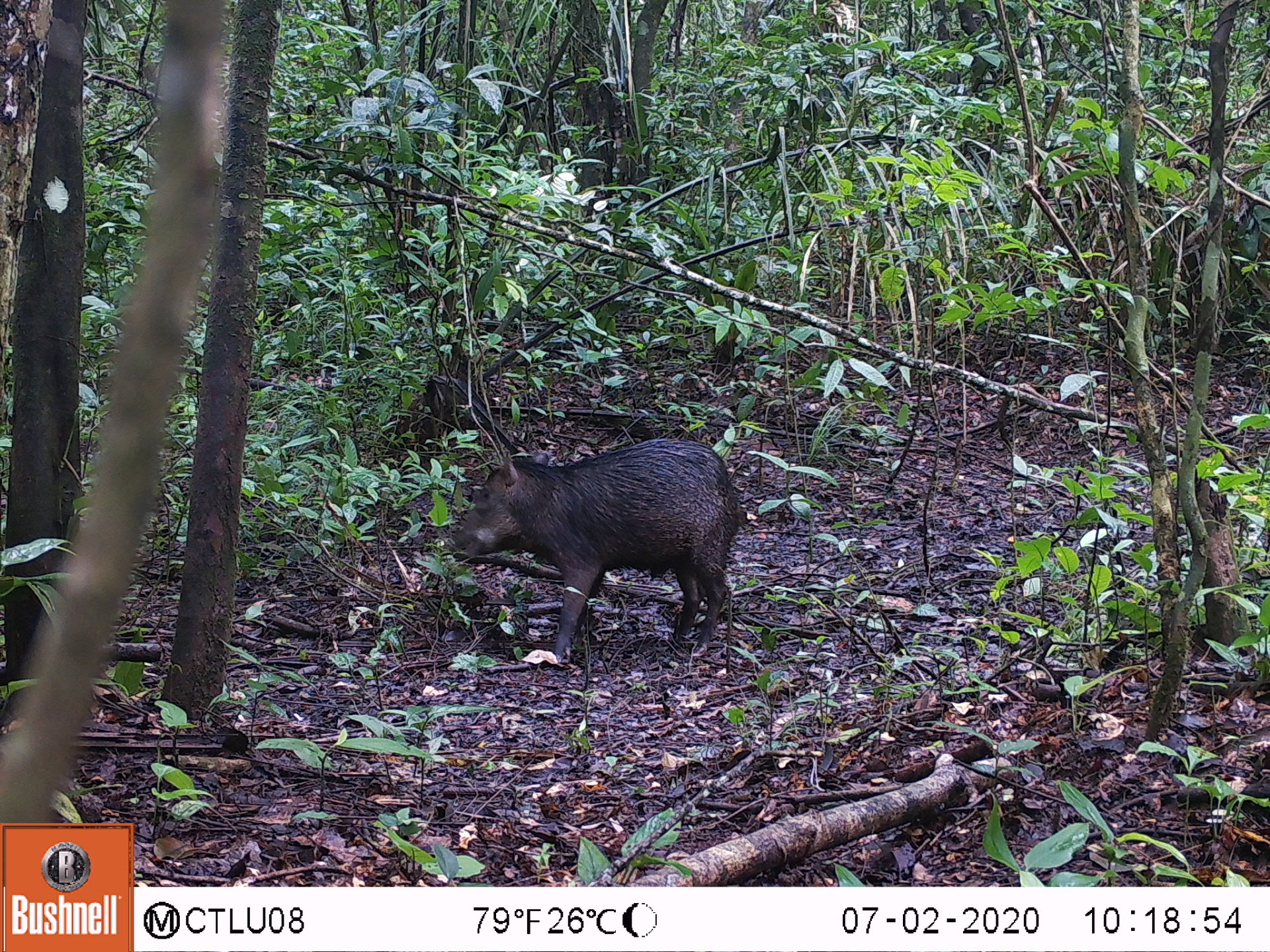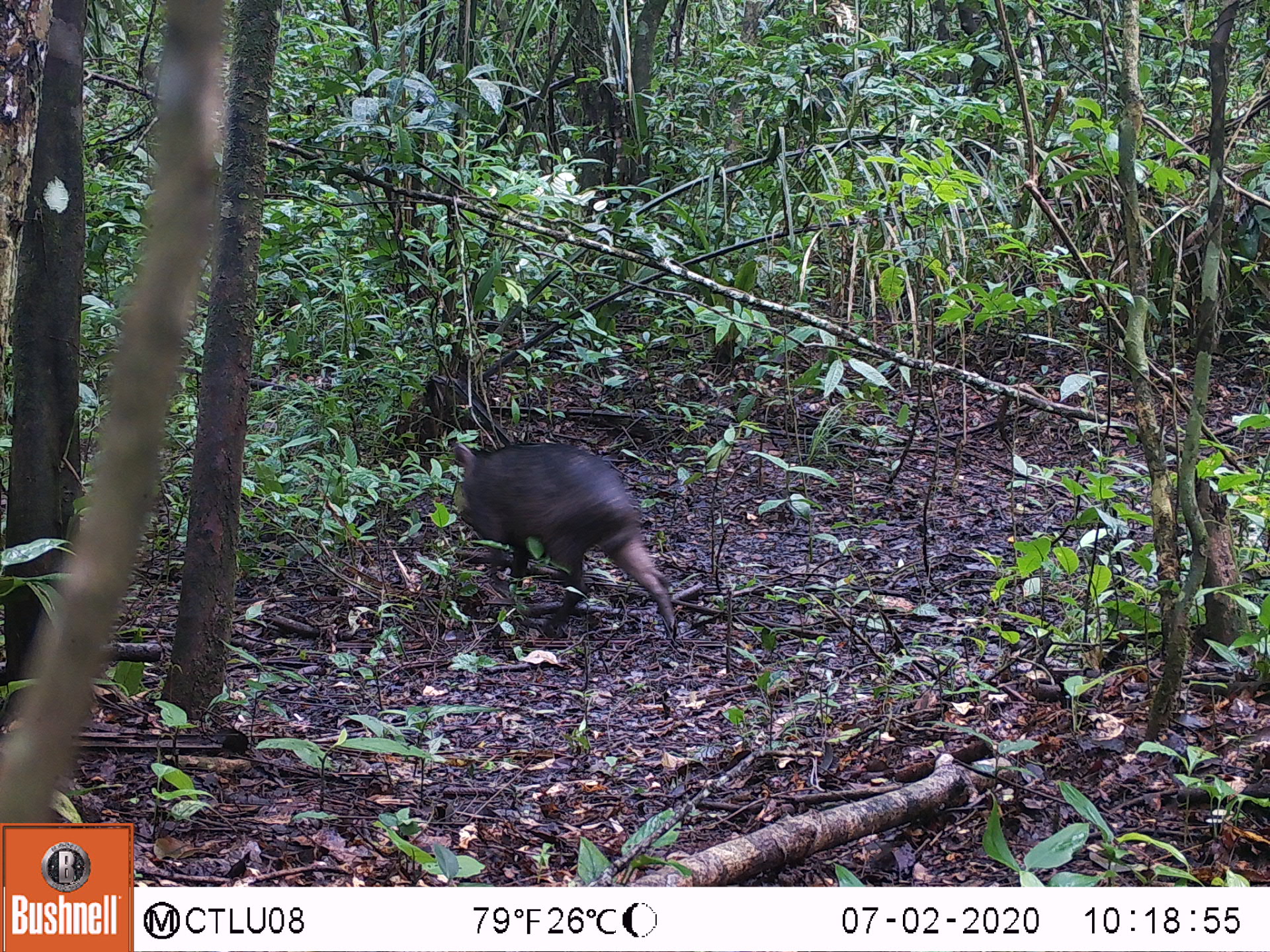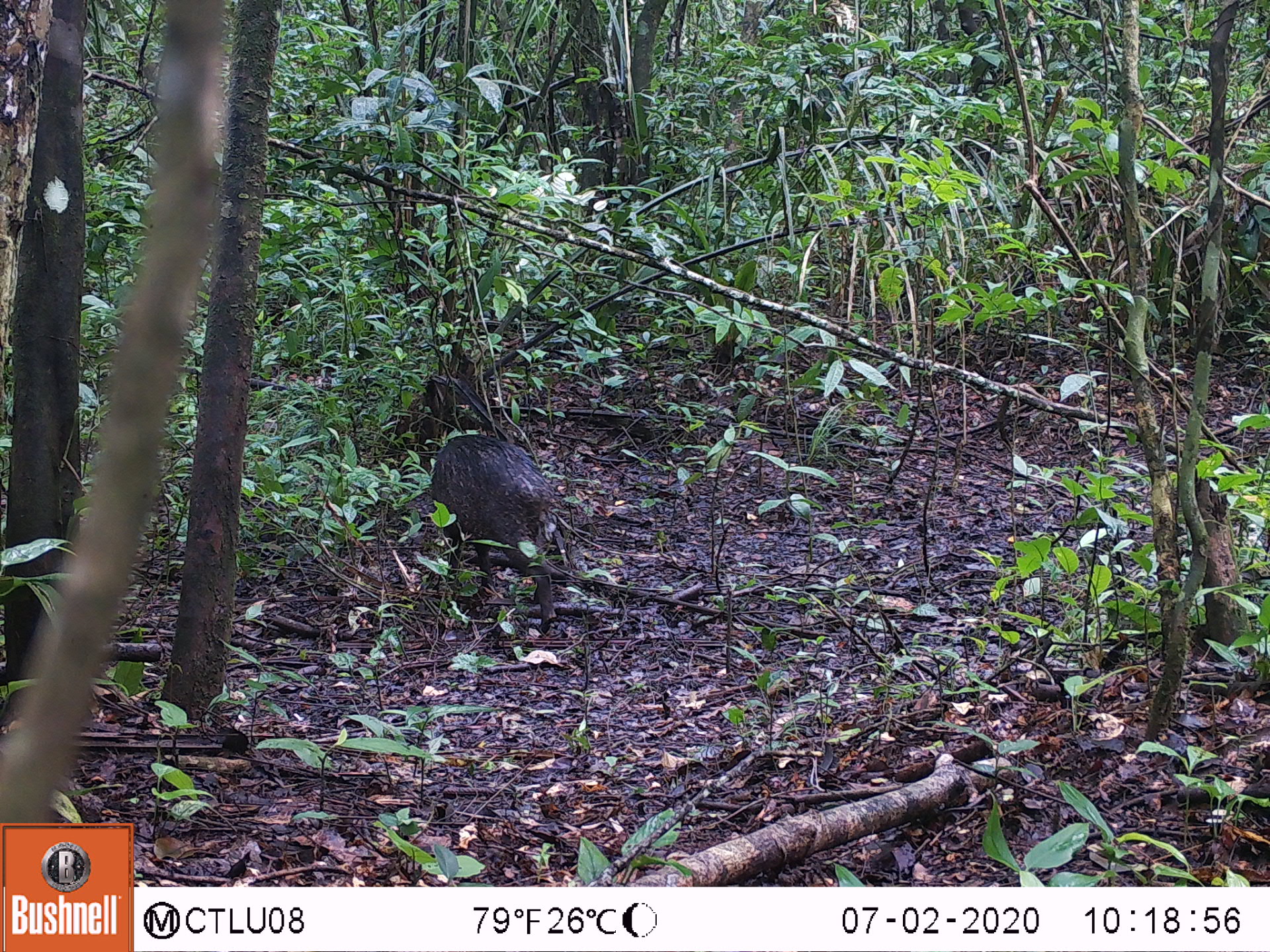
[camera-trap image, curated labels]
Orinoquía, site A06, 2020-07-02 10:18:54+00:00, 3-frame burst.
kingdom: Animalia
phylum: Chordata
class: Mammalia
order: Artiodactyla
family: Tayassuidae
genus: Tayassu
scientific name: Tayassu pecari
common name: white-lipped peccary